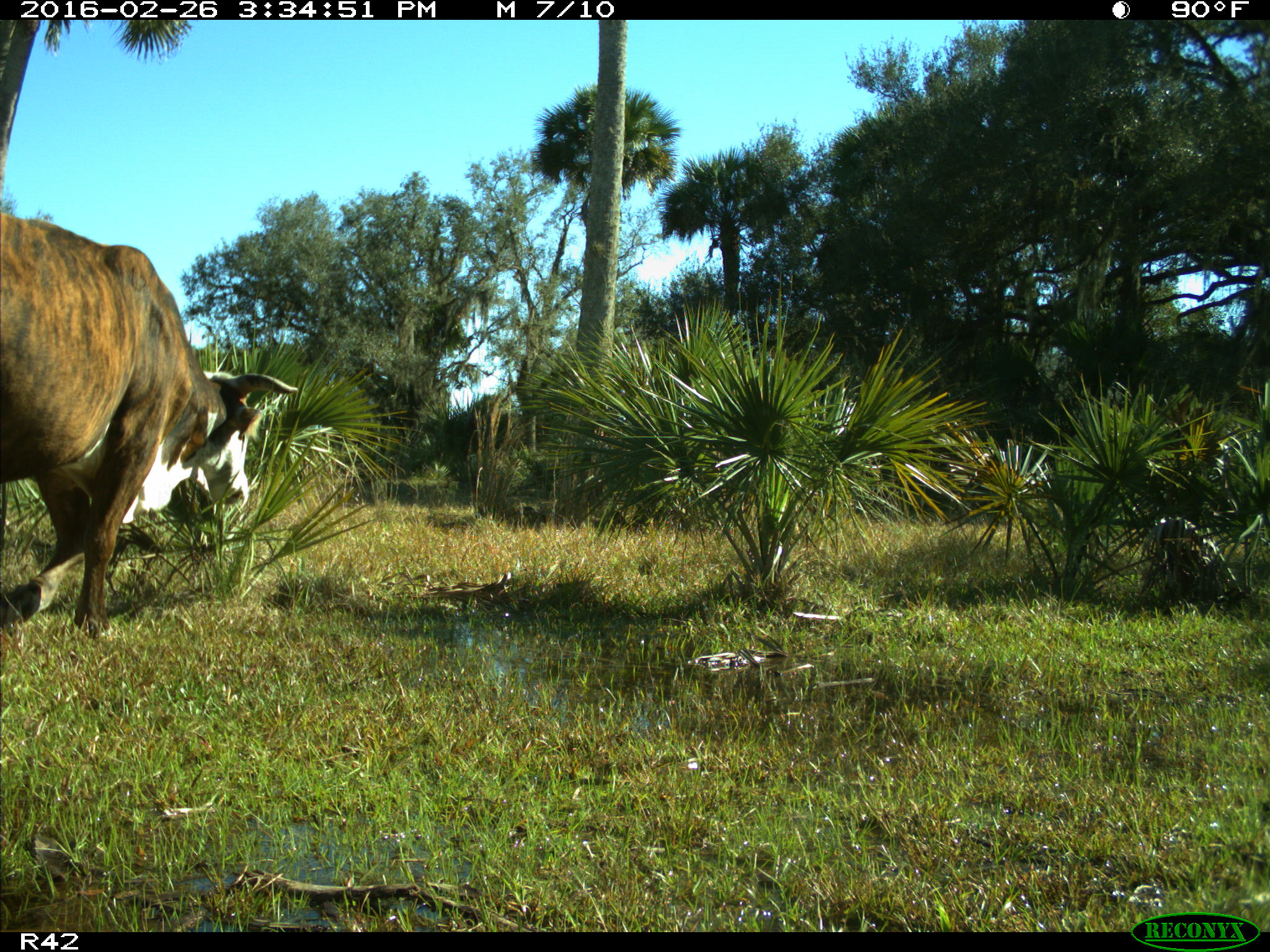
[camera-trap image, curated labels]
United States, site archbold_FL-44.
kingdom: Animalia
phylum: Chordata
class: Mammalia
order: Artiodactyla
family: Bovidae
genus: Bos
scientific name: Bos taurus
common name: domestic cow